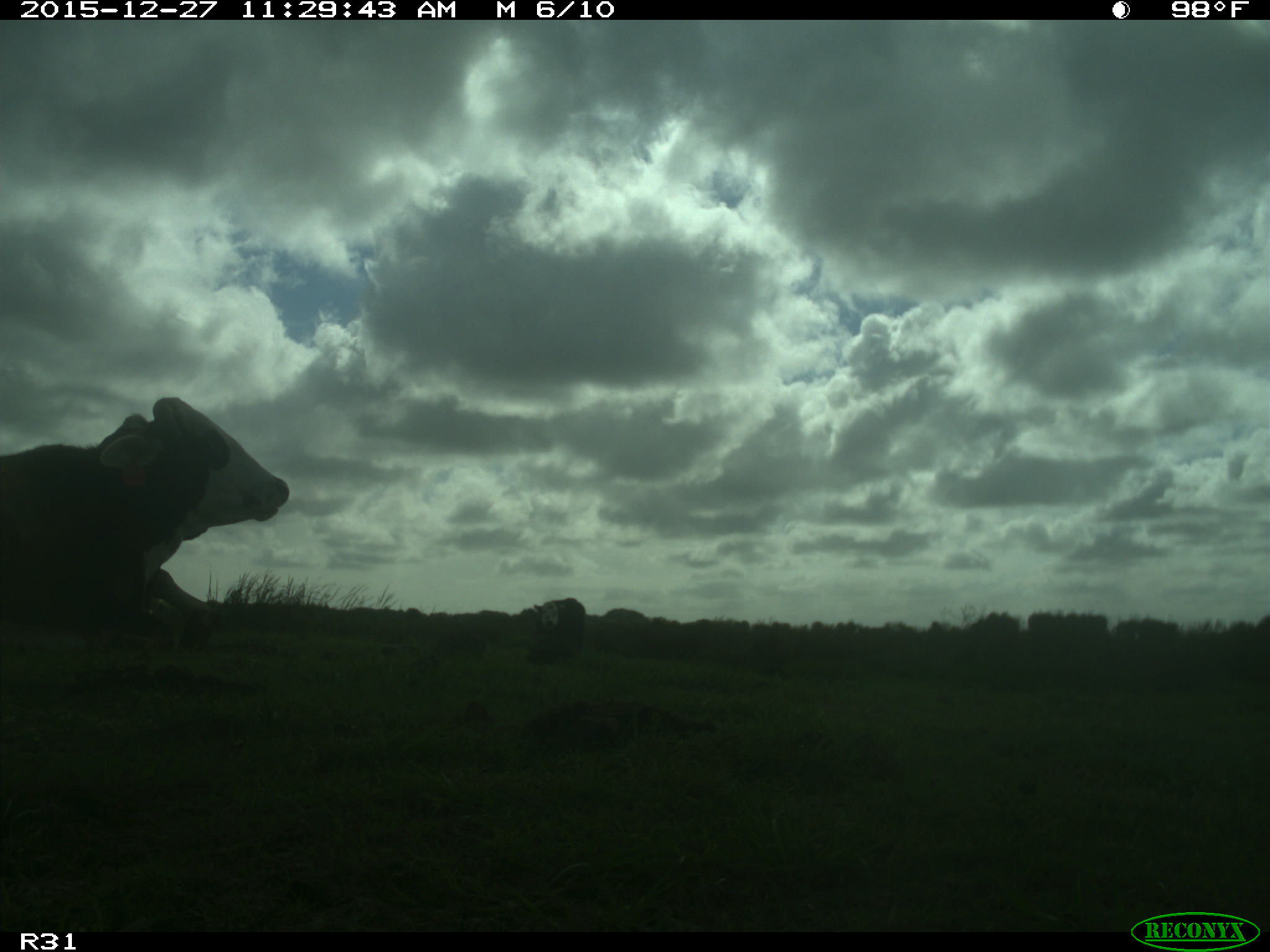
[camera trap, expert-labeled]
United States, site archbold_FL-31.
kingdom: Animalia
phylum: Chordata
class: Mammalia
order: Artiodactyla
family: Bovidae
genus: Bos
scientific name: Bos taurus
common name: domestic cow